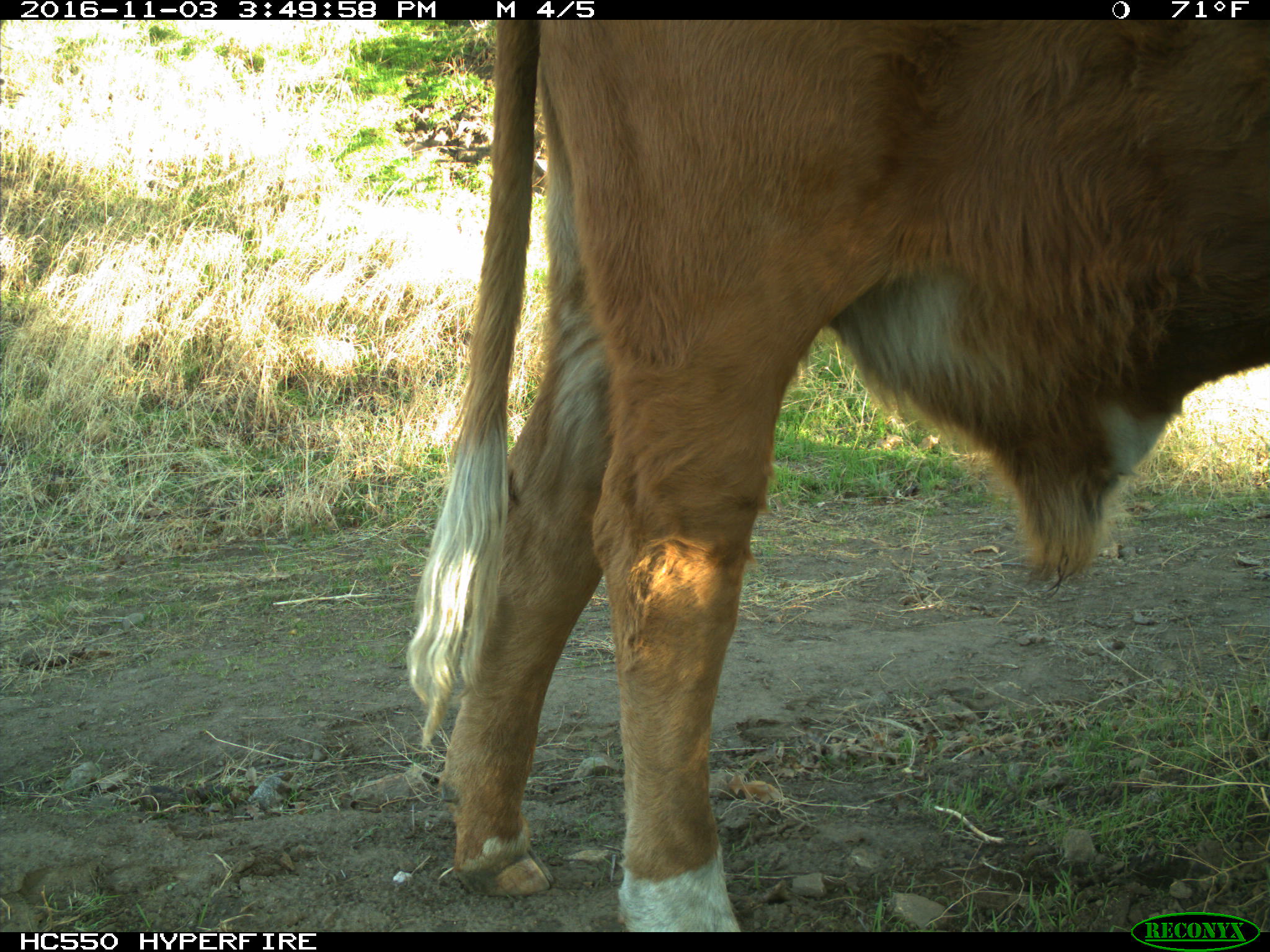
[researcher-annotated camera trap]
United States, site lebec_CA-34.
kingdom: Animalia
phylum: Chordata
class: Mammalia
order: Artiodactyla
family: Bovidae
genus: Bos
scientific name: Bos taurus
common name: domestic cow